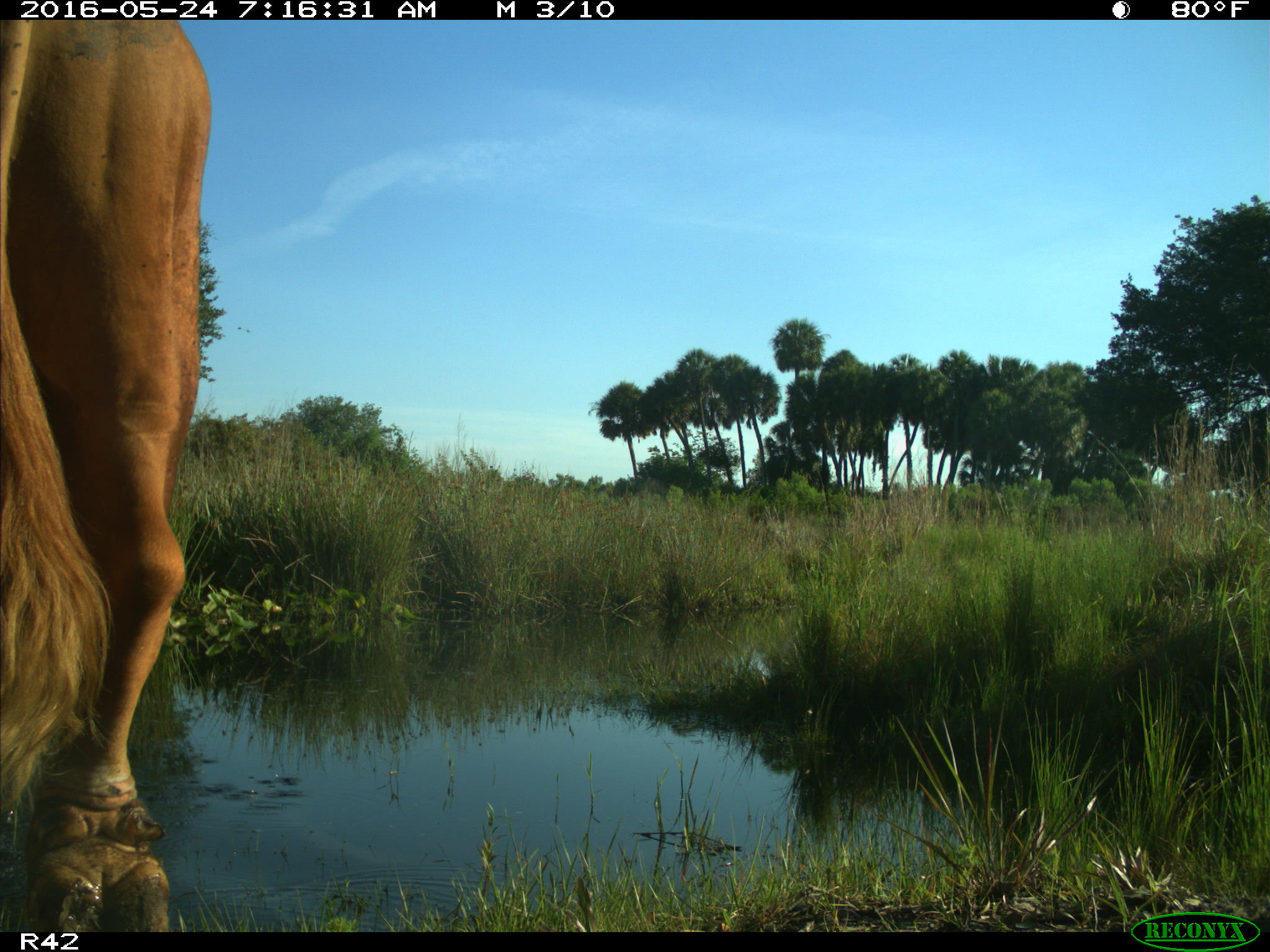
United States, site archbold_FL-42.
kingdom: Animalia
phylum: Chordata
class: Mammalia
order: Artiodactyla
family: Bovidae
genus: Bos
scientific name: Bos taurus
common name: domestic cow